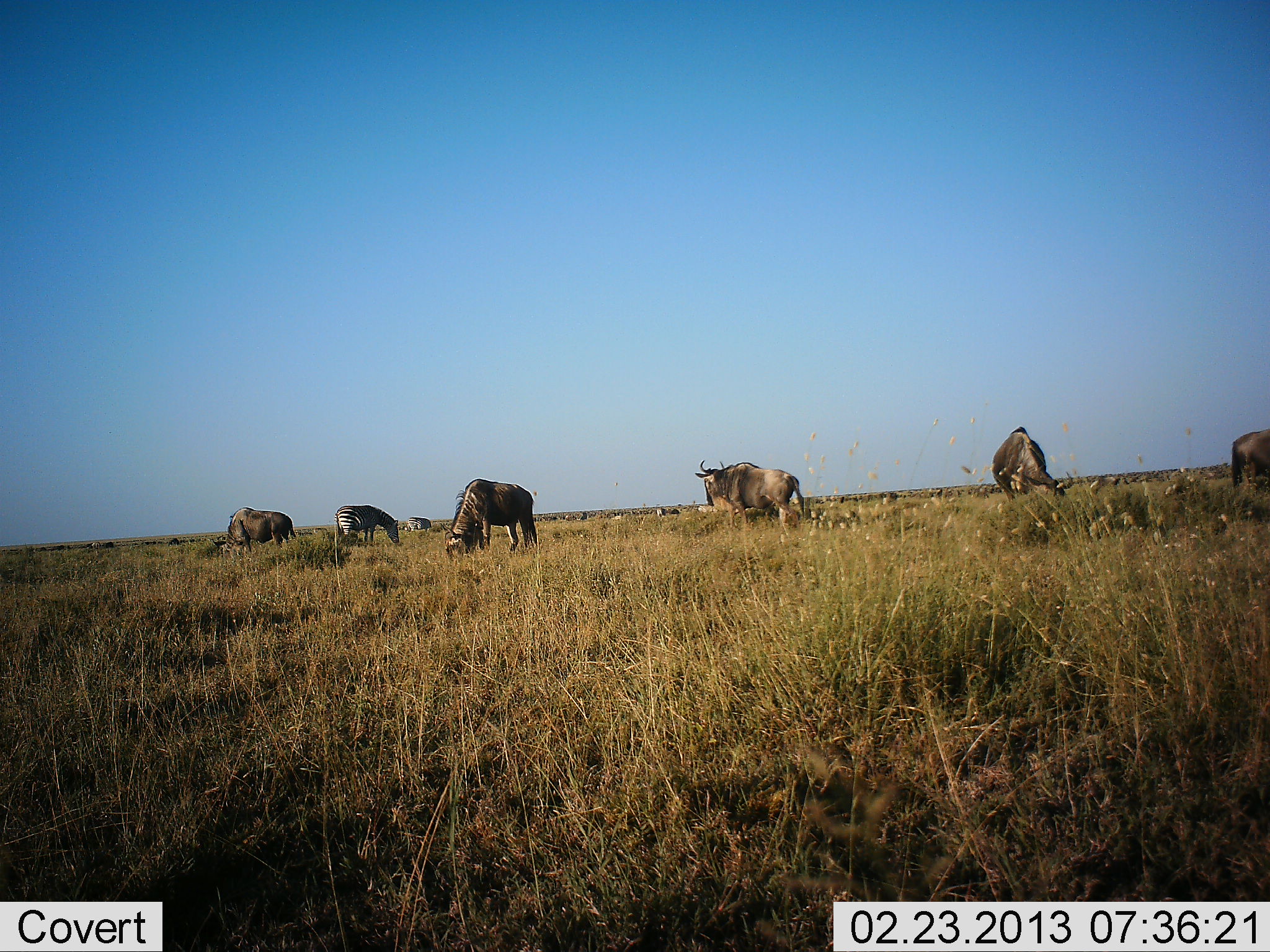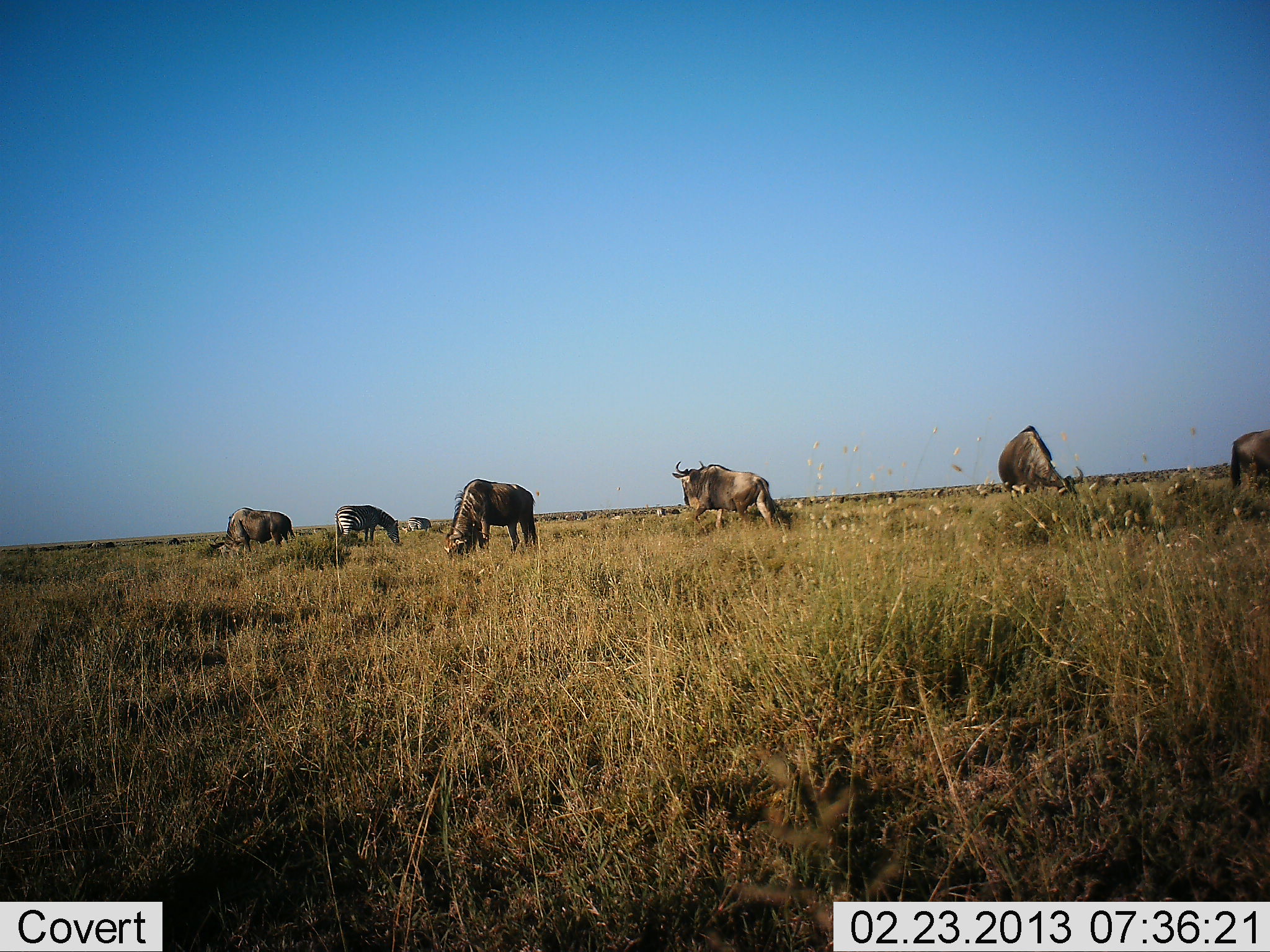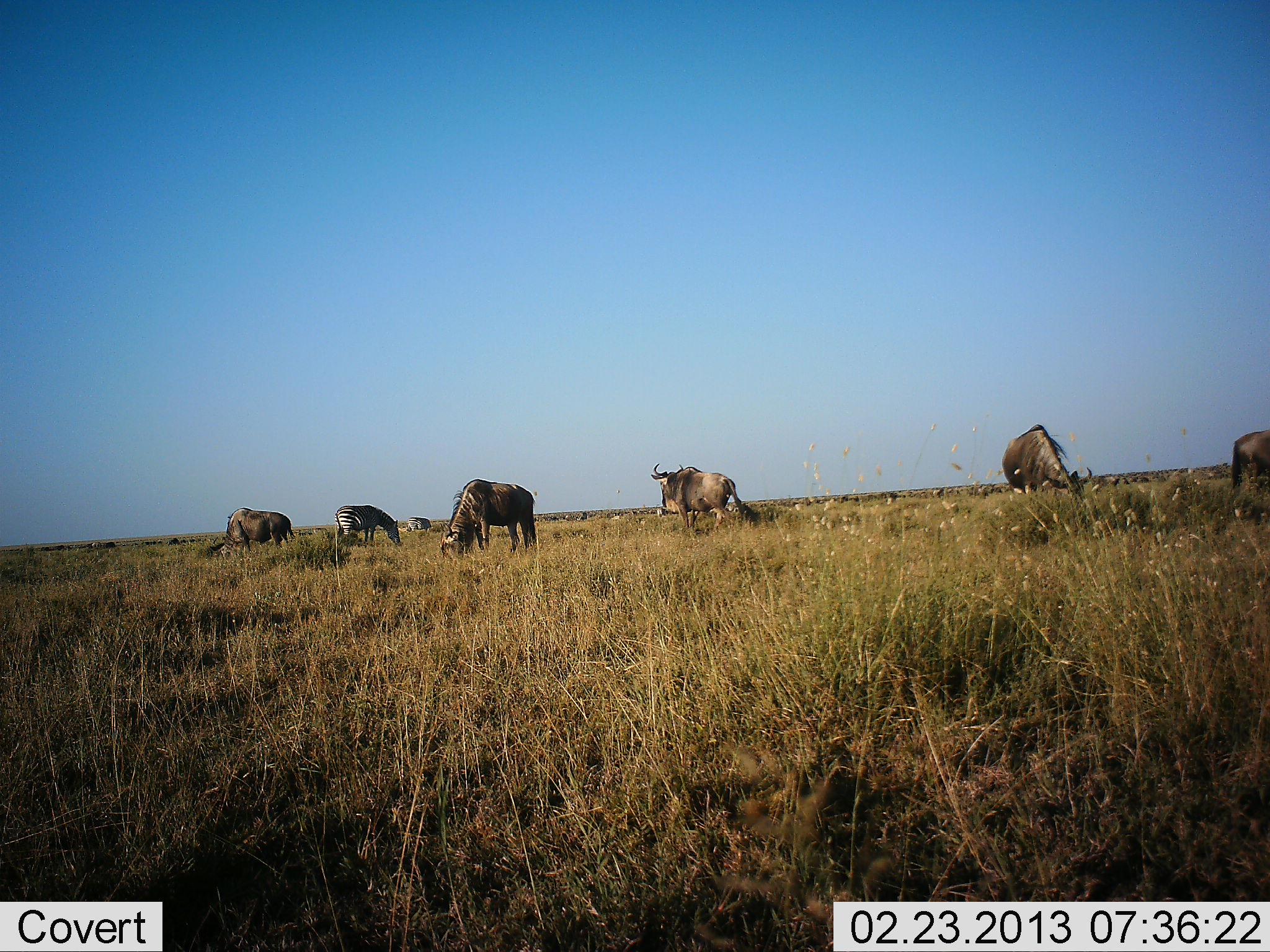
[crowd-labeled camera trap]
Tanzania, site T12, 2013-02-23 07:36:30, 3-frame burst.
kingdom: Animalia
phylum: Chordata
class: Mammalia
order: Artiodactyla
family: Bovidae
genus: Connochaetes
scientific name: Connochaetes taurinus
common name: blue wildebeest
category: wildebeest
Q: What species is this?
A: Wildebeest (blue wildebeest) (Connochaetes taurinus).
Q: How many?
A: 5.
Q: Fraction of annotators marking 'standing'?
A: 40%.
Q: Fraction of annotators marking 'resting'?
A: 0%.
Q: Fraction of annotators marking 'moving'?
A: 48%.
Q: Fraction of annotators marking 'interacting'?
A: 2%.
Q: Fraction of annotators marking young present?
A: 0%.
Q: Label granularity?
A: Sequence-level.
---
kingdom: Animalia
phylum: Chordata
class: Mammalia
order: Perissodactyla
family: Equidae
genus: Equus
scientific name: Equus quagga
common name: plains zebra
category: zebra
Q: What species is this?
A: Zebra (plains zebra) (Equus quagga).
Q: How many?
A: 1.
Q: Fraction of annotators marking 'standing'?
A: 31%.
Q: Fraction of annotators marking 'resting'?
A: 0%.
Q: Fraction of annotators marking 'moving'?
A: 0%.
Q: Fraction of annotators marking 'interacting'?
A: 0%.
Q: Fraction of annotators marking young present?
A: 0%.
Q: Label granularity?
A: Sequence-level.